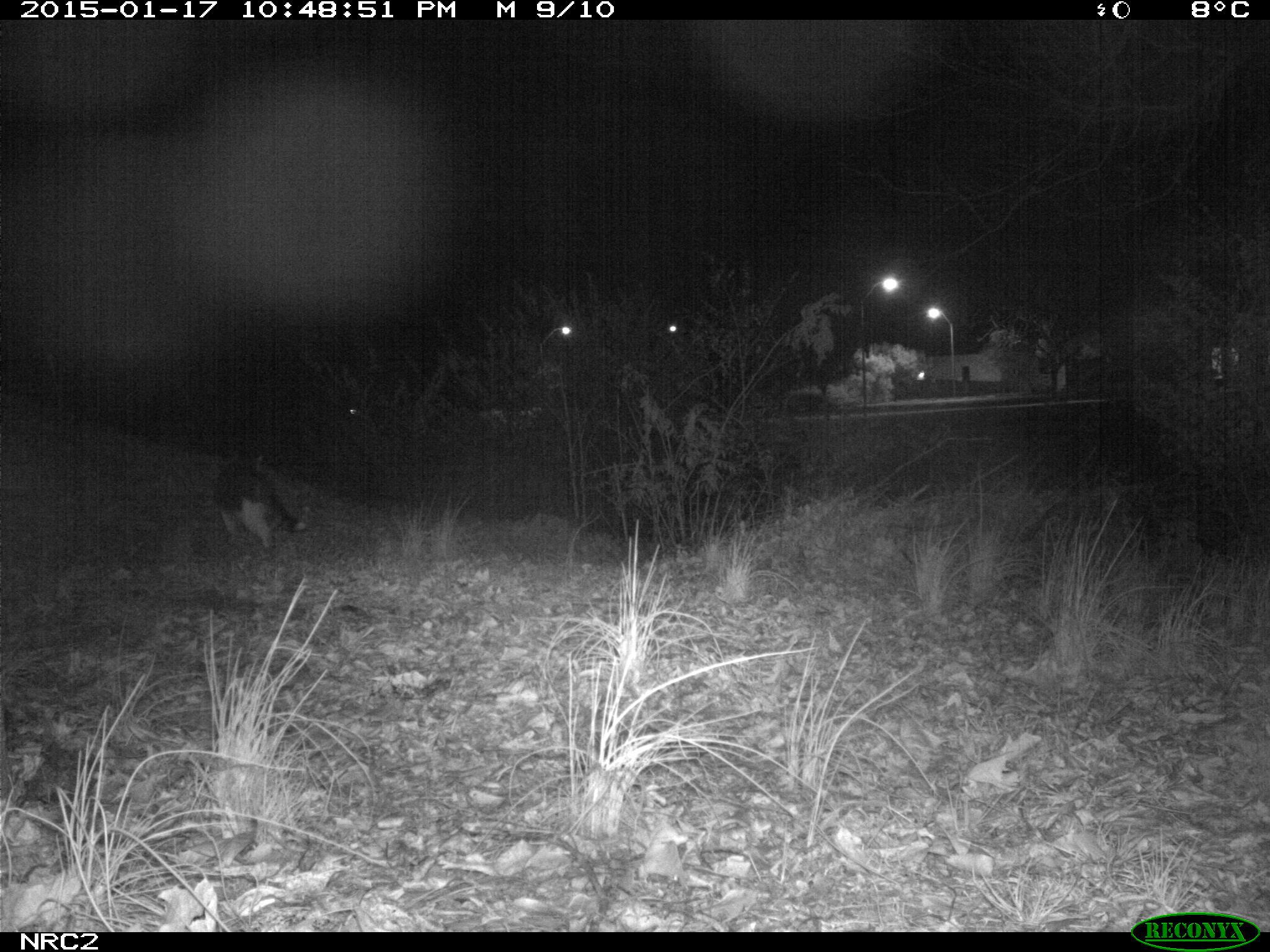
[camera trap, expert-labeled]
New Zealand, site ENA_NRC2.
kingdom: Animalia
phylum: Chordata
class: Mammalia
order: Carnivora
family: Felidae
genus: Felis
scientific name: Felis catus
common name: domestic cat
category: cat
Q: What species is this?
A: Cat (domestic cat) (Felis catus).